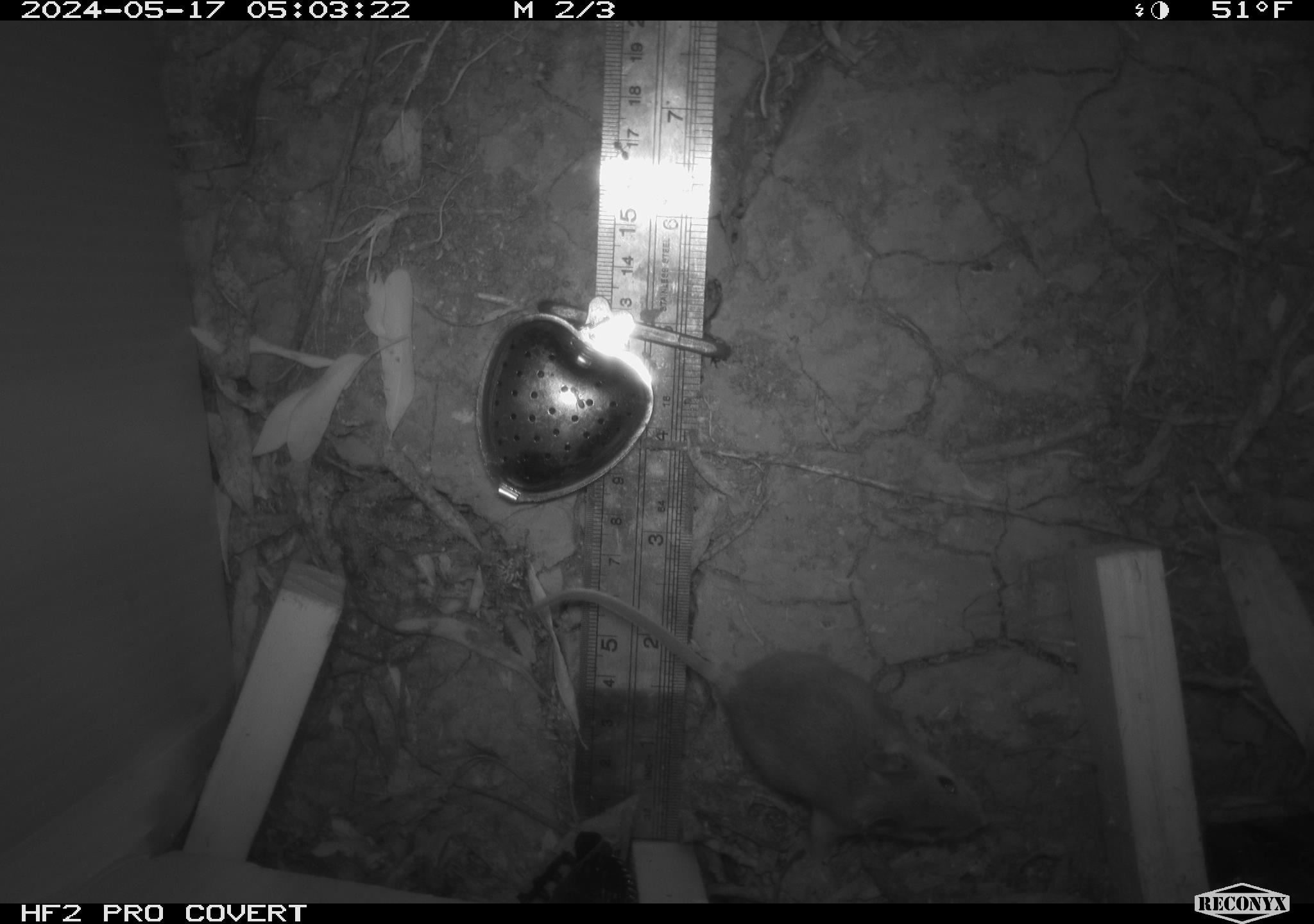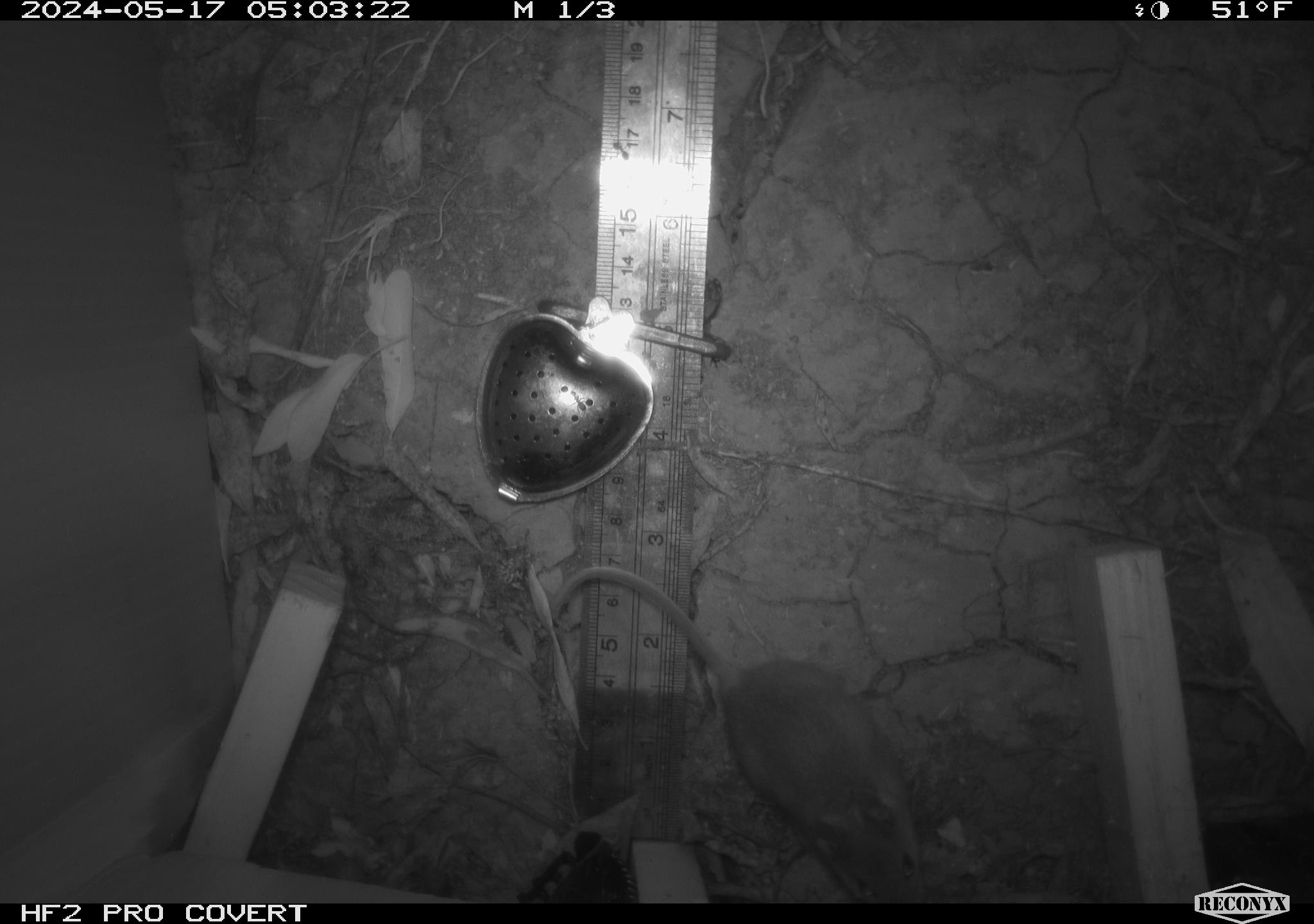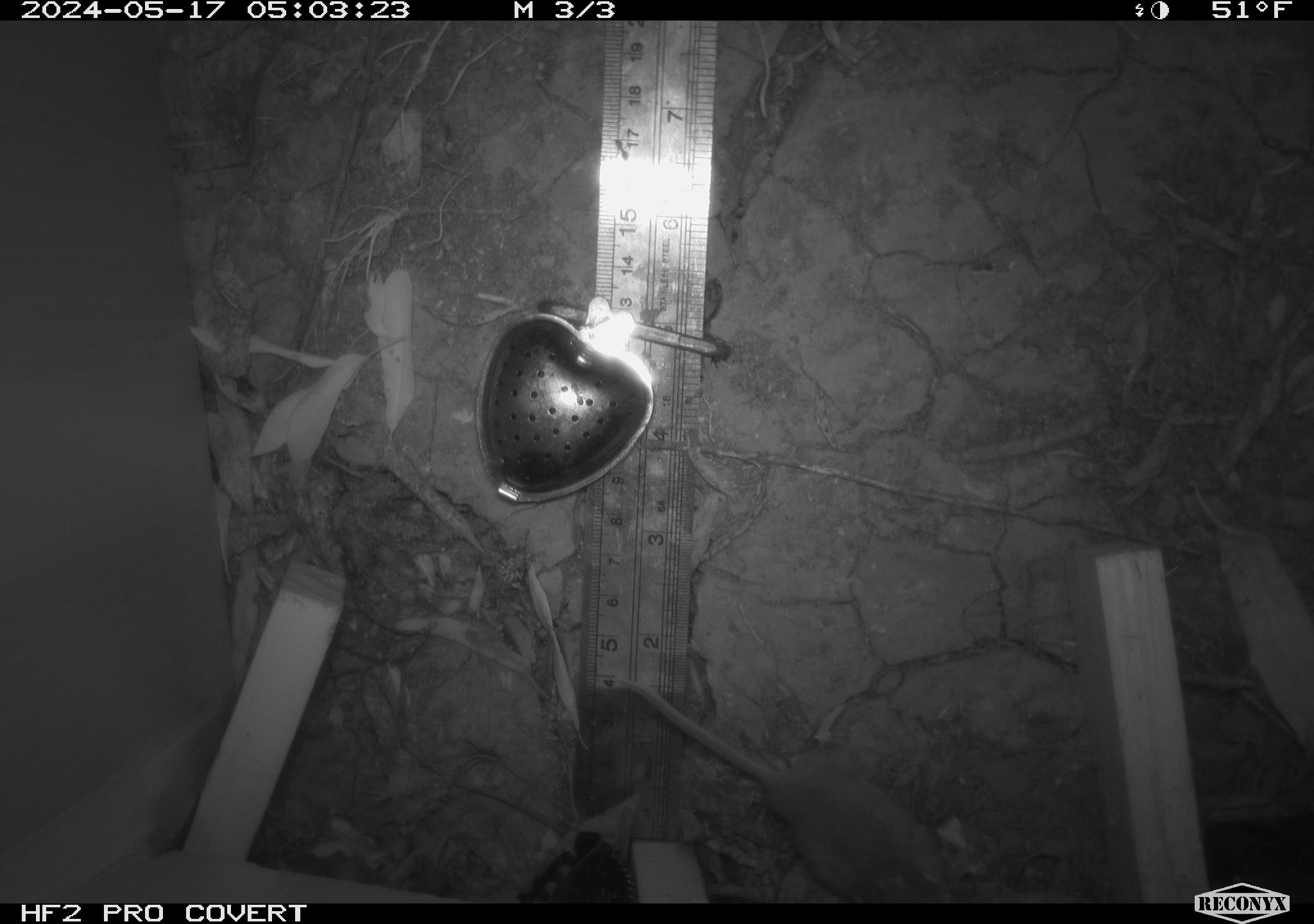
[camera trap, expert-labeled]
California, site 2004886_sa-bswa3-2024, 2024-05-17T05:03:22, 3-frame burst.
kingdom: Animalia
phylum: Chordata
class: Mammalia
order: Rodentia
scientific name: Rodentia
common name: mouse species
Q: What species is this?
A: Mouse species (Rodentia).